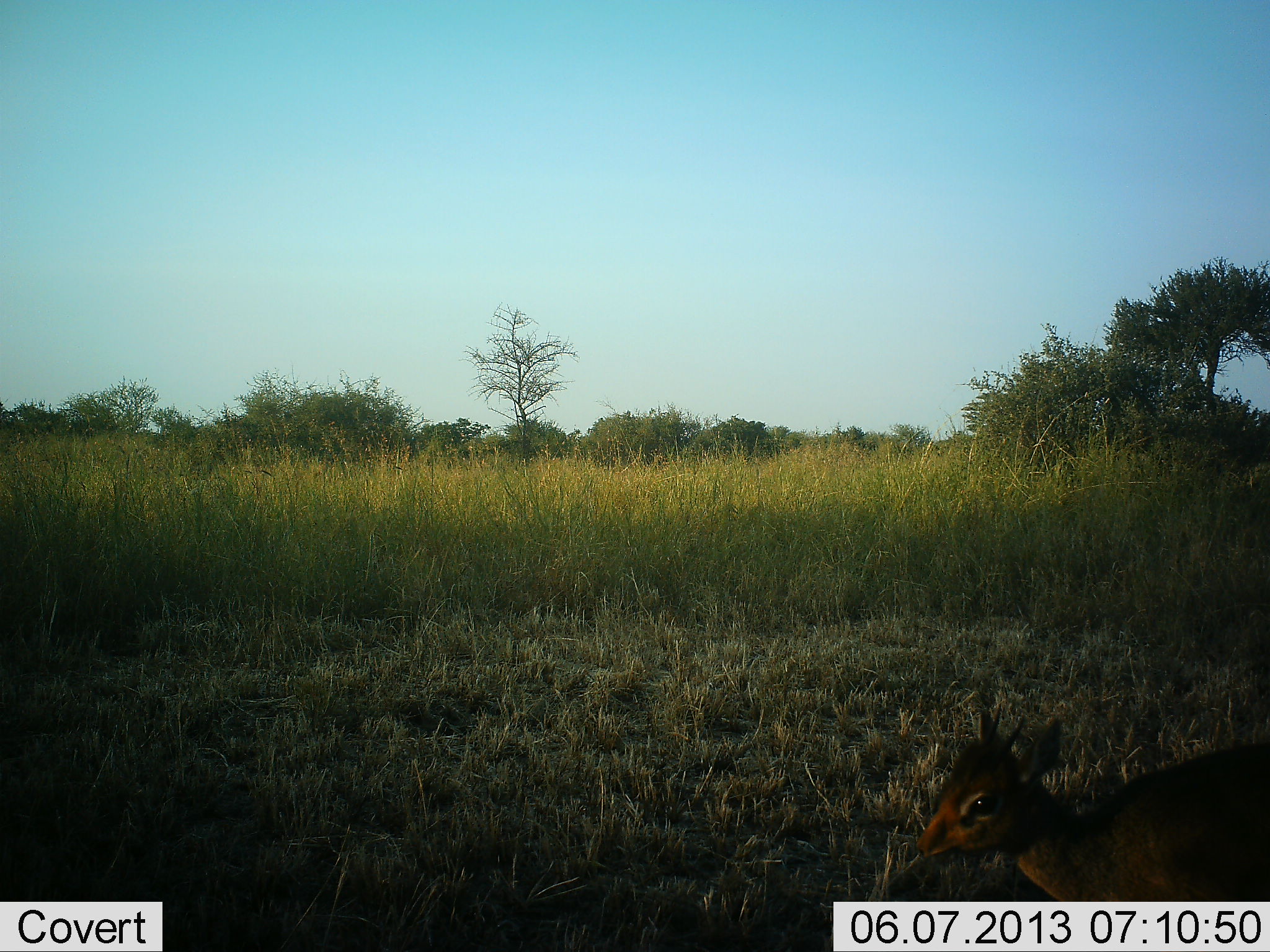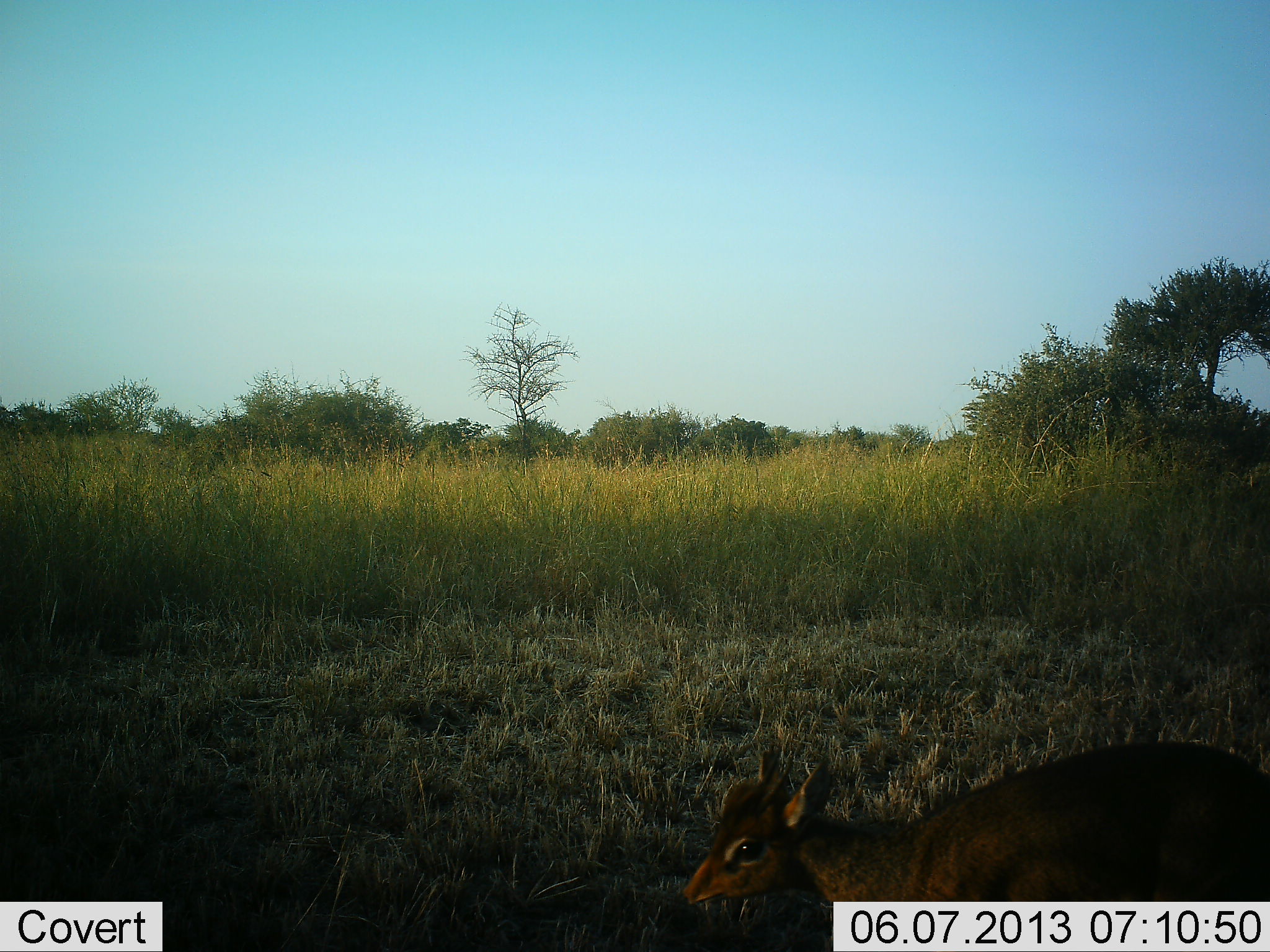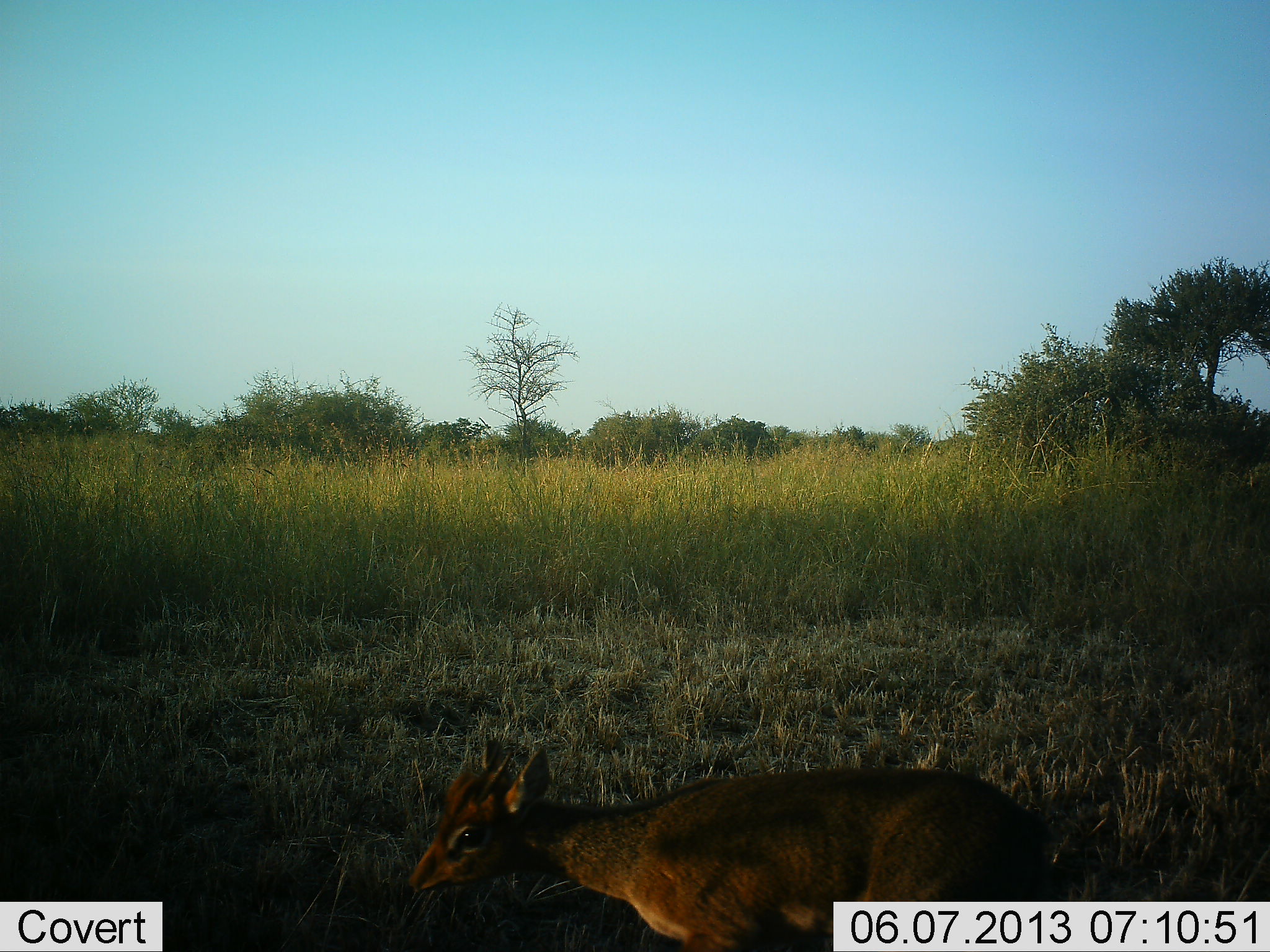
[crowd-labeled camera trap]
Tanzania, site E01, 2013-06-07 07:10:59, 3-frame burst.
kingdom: Animalia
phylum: Chordata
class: Mammalia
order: Artiodactyla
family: Bovidae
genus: Madoqua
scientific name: Madoqua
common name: dikdik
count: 1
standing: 16%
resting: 0%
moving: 84%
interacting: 0%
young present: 0%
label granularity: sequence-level